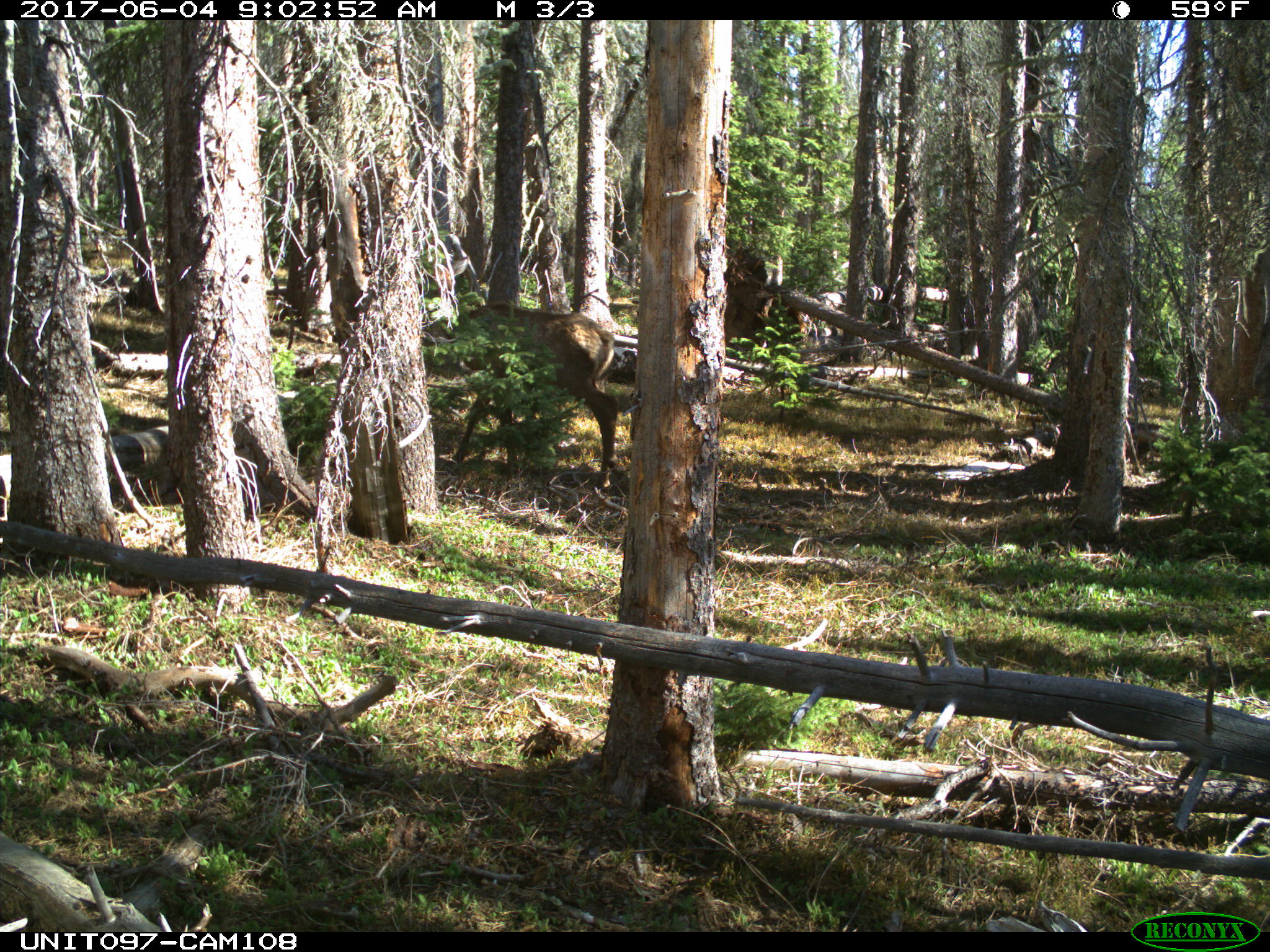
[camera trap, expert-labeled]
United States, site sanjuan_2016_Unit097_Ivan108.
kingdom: Animalia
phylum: Chordata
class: Mammalia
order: Artiodactyla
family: Cervidae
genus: Cervus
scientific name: Cervus elaphus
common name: red deer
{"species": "Cervus elaphus (red deer)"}